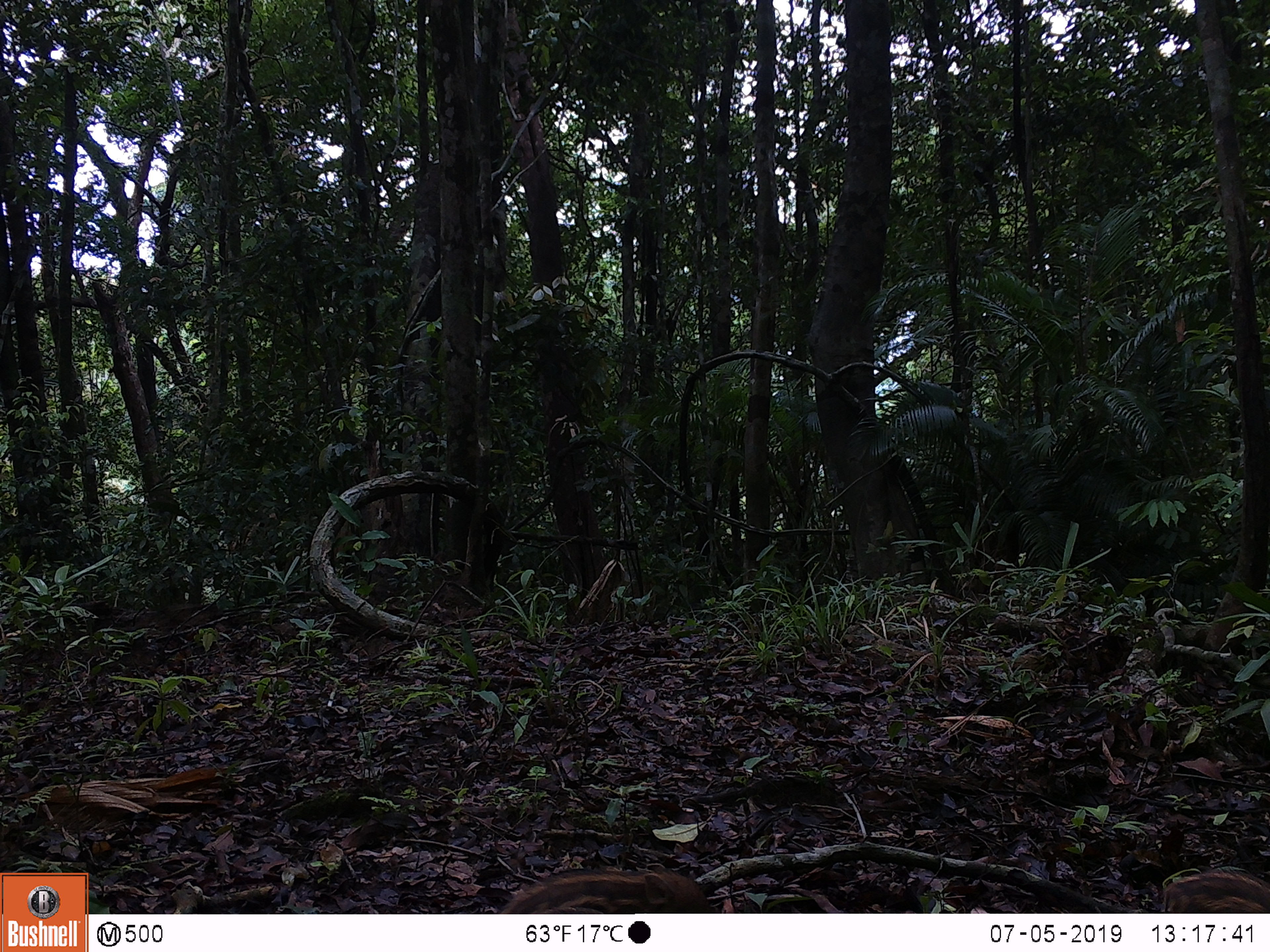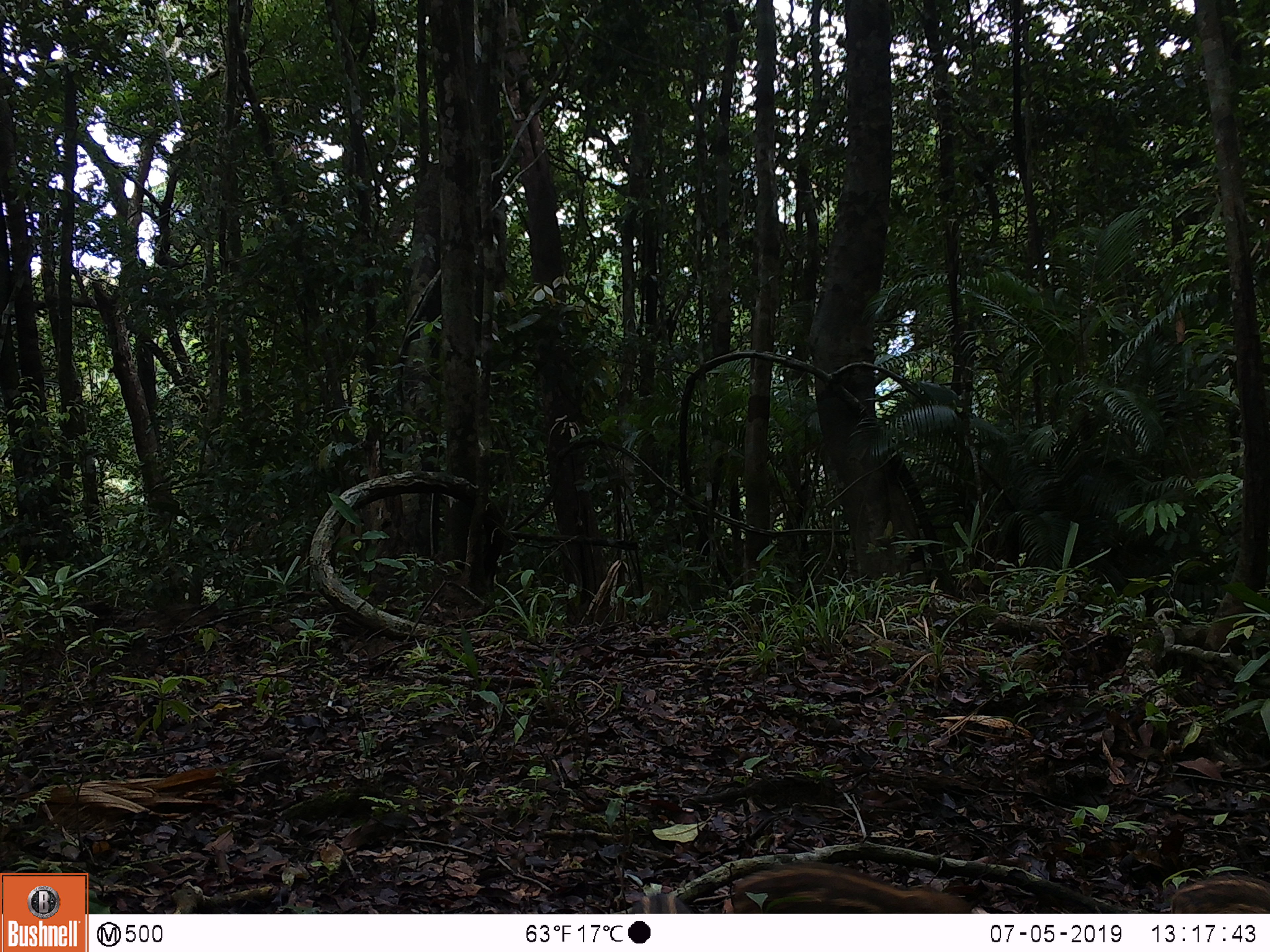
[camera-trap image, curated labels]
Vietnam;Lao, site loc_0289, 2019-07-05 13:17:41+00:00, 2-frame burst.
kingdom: Animalia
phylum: Chordata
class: Mammalia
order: Artiodactyla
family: Suidae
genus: Sus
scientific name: Sus scrofa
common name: eurasian wild pig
Eurasian wild pig (Sus scrofa). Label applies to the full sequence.